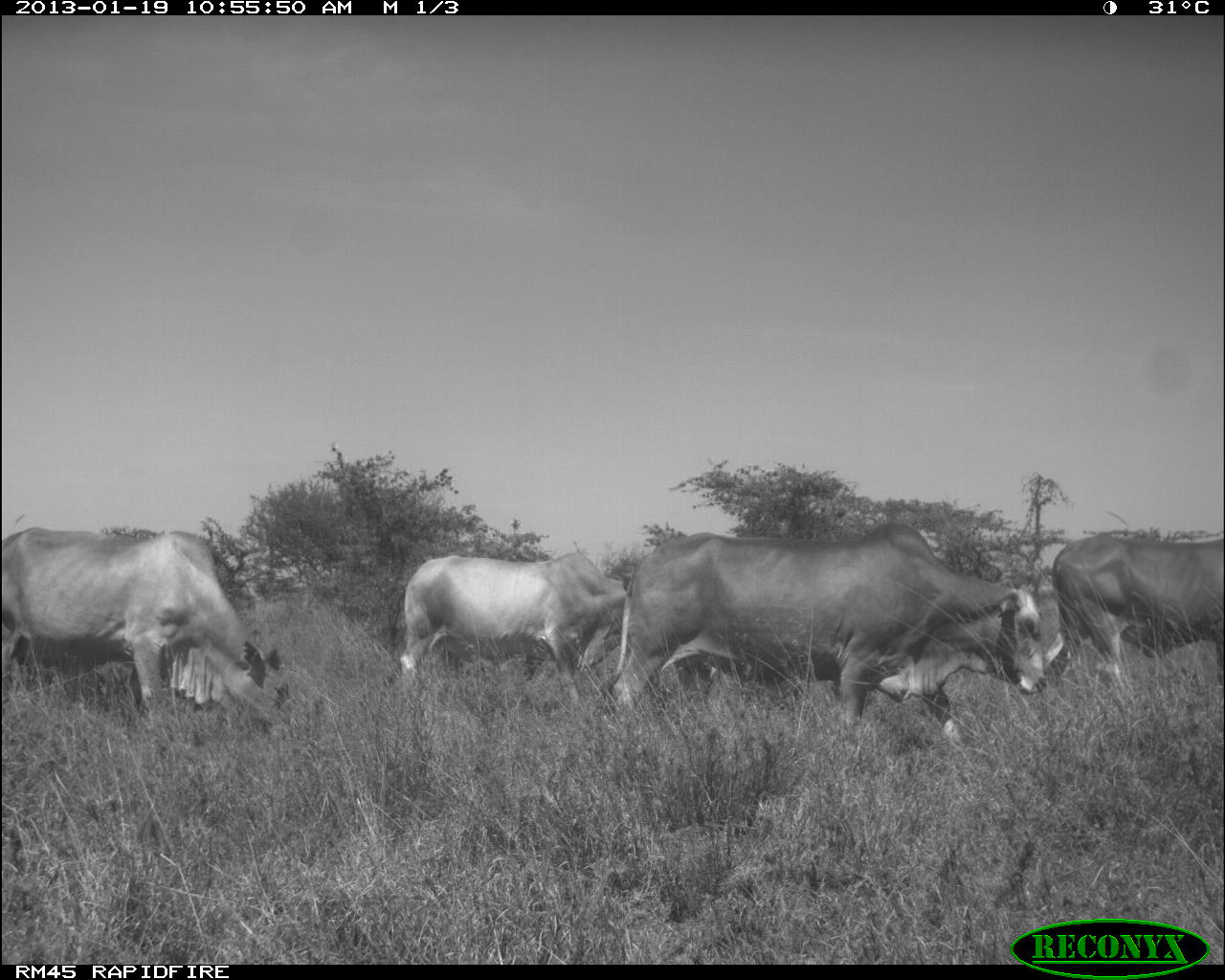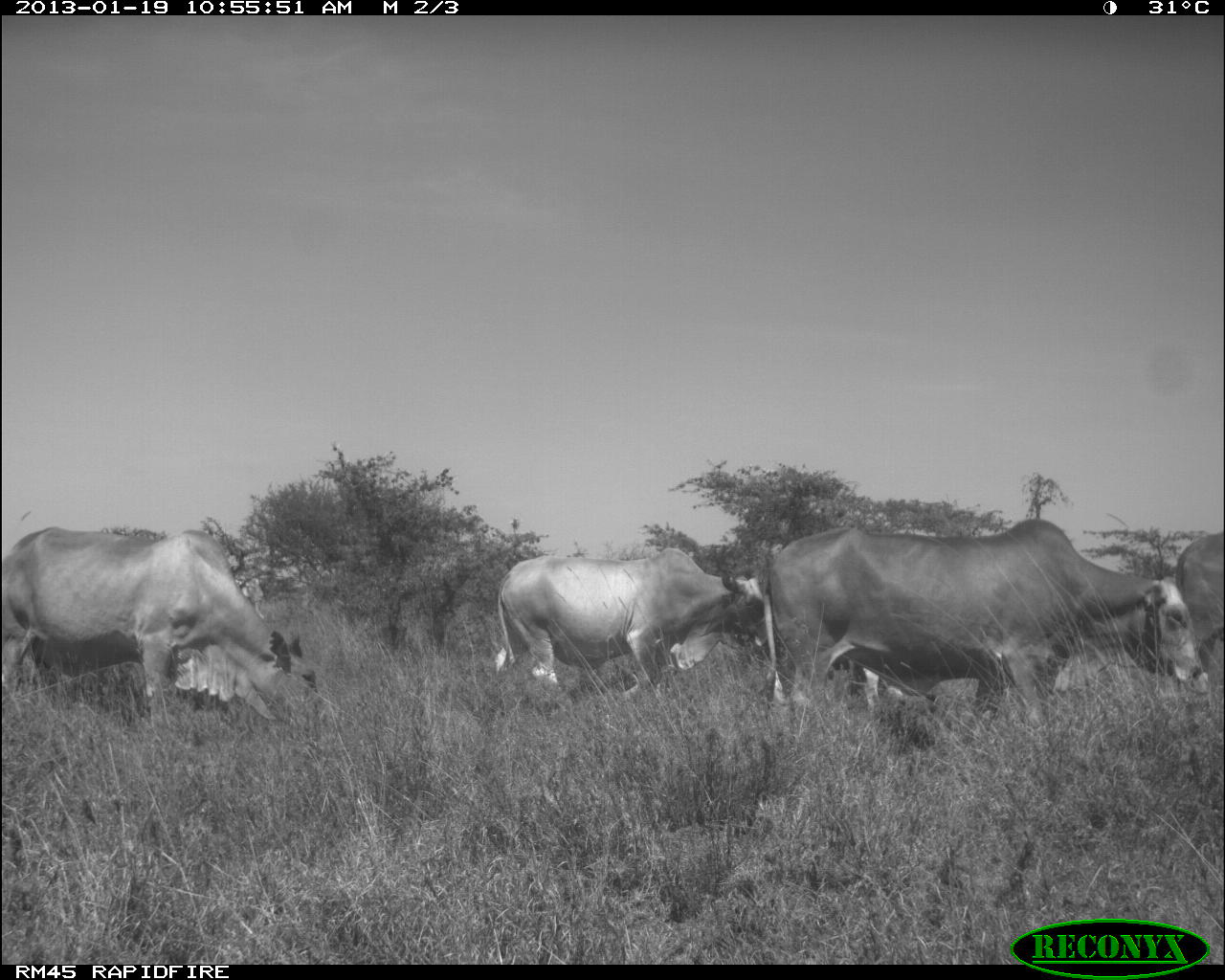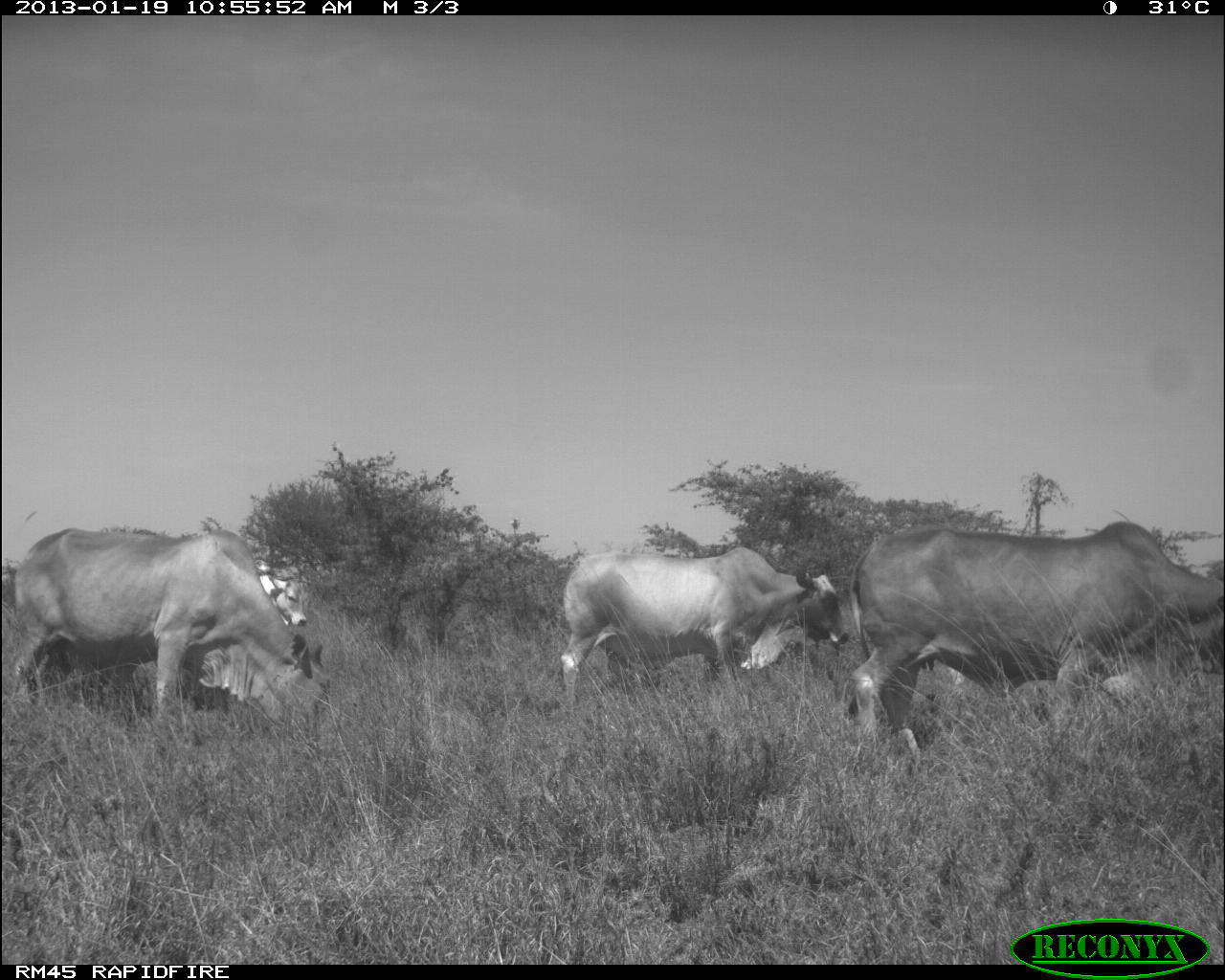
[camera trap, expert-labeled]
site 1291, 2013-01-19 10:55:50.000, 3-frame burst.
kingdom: Animalia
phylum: Chordata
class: Mammalia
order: Artiodactyla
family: Bovidae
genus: Bos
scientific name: Bos taurus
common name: domestic cattle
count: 4